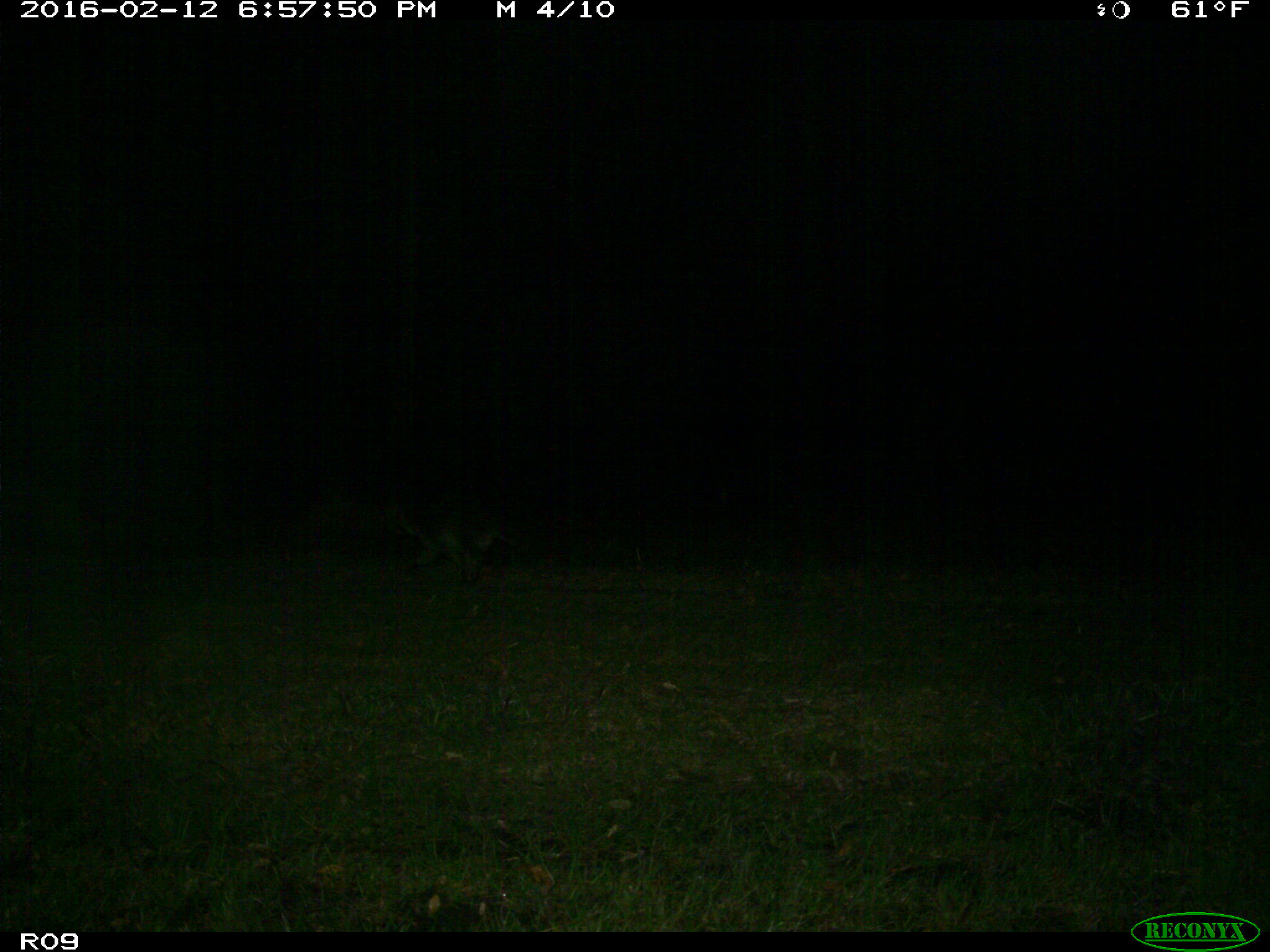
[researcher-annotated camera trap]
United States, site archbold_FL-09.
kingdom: Animalia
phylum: Chordata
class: Mammalia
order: Carnivora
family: Procyonidae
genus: Procyon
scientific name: Procyon lotor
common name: common raccoon